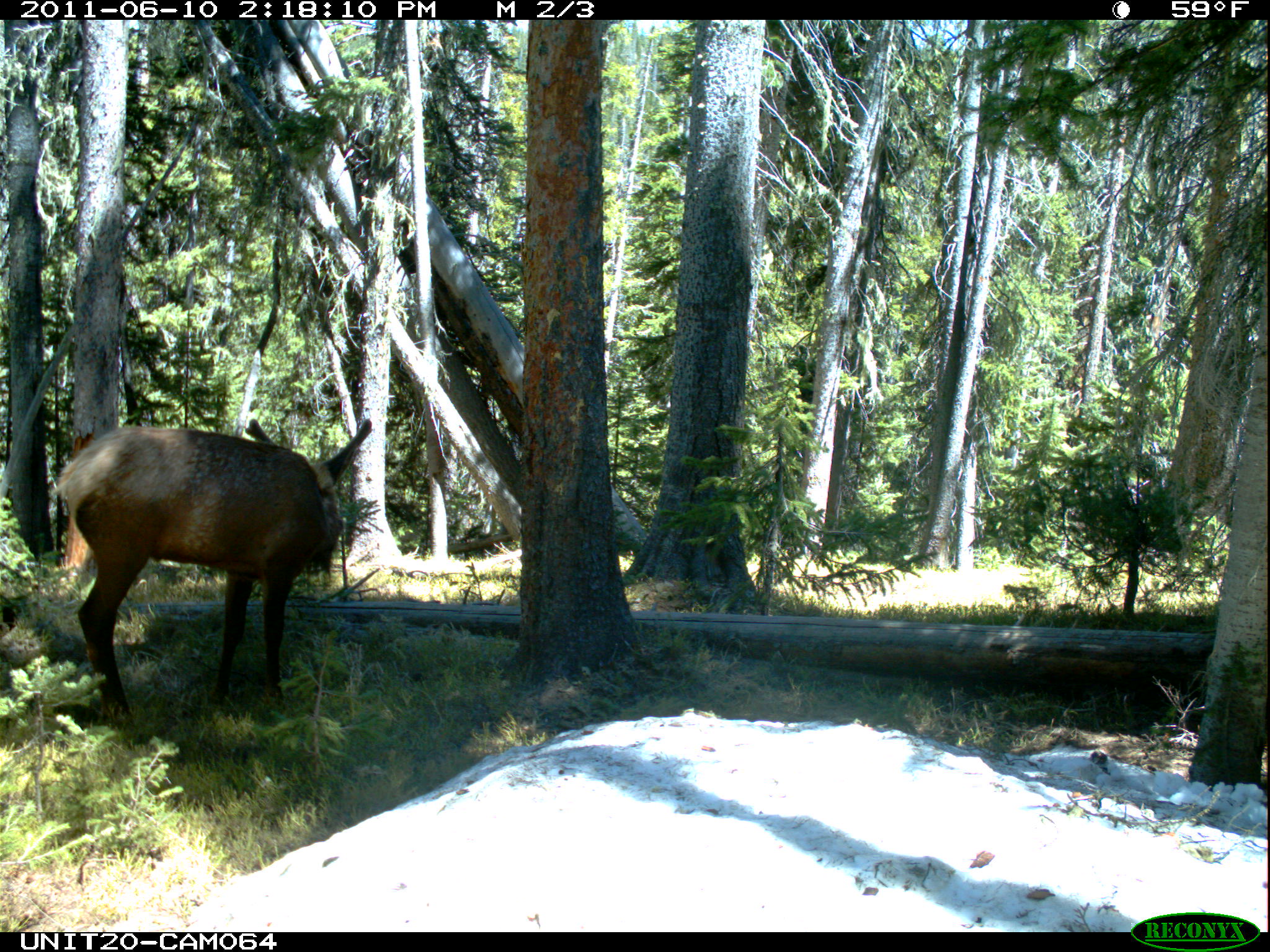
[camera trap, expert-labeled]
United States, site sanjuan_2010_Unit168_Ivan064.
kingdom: Animalia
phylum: Chordata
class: Mammalia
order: Artiodactyla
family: Cervidae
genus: Cervus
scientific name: Cervus elaphus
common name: red deer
Cervus elaphus (red deer).